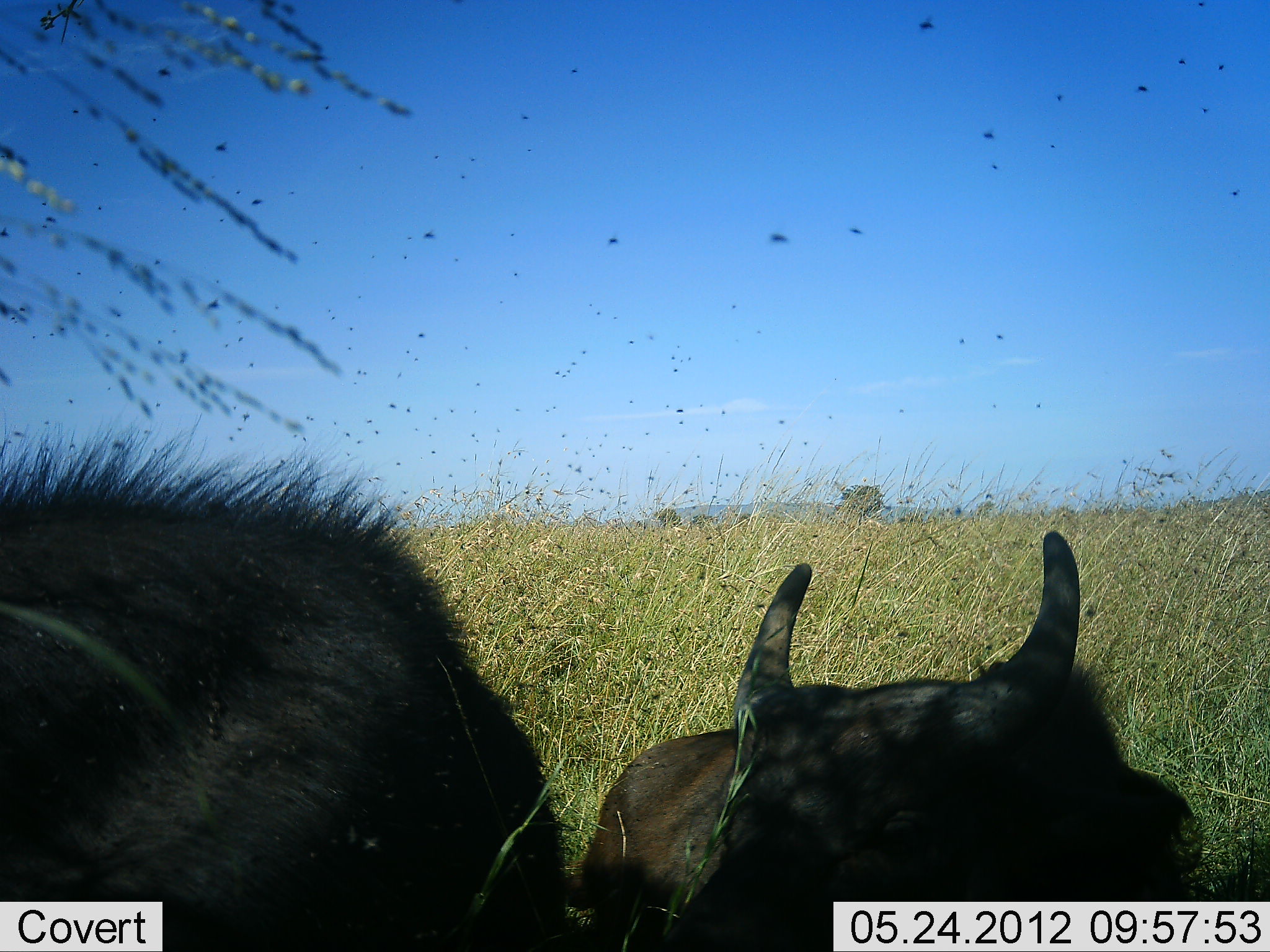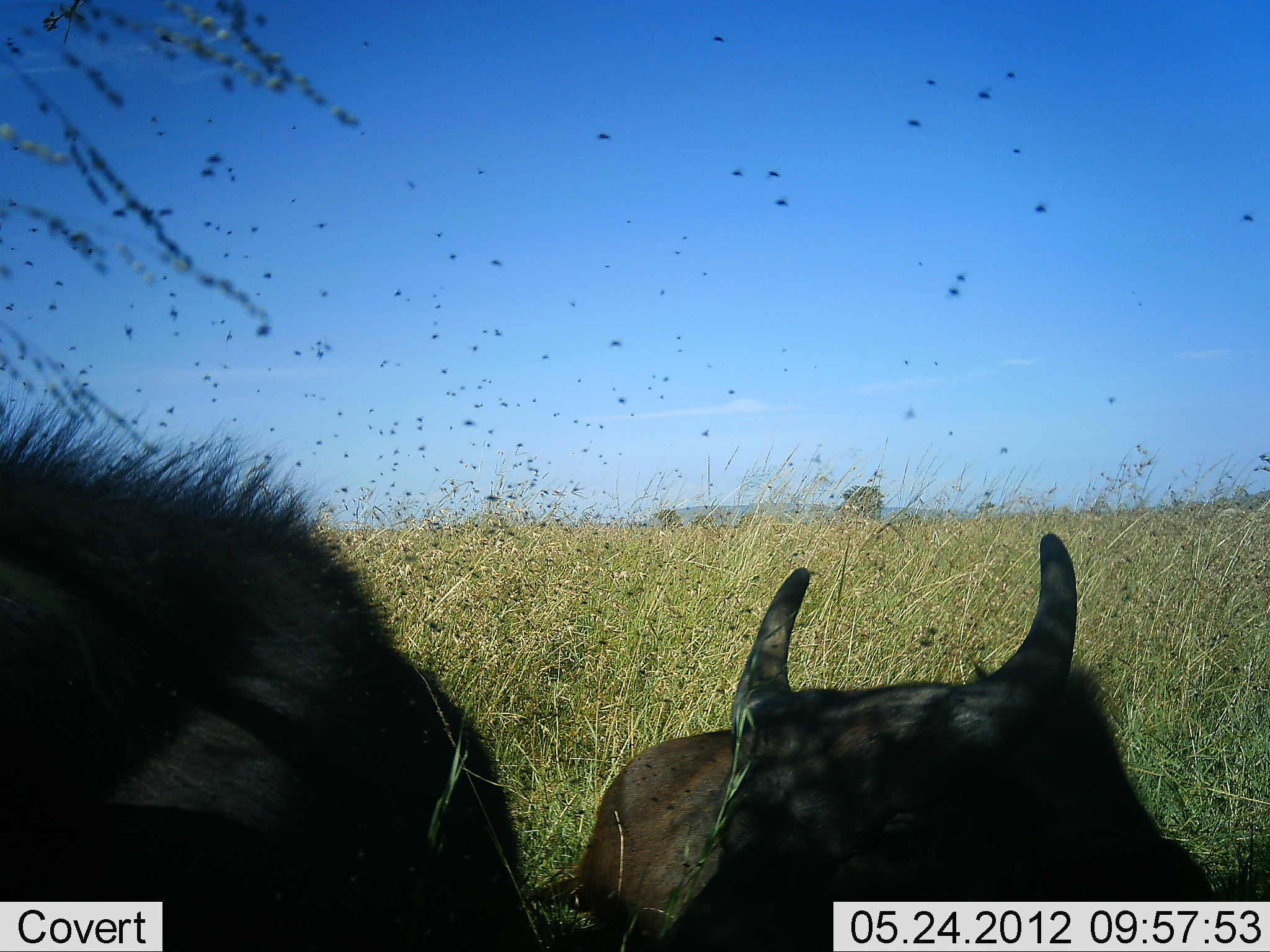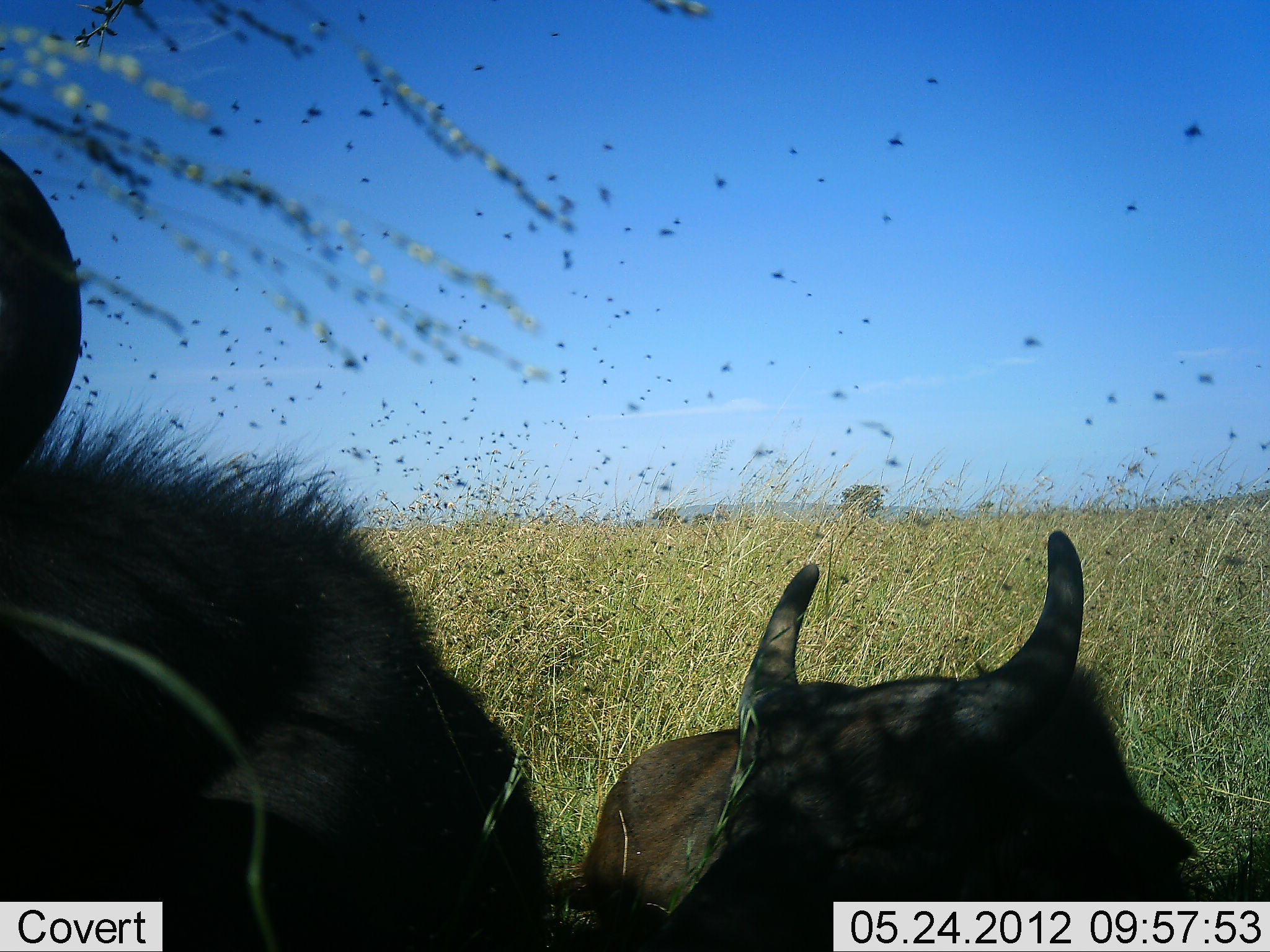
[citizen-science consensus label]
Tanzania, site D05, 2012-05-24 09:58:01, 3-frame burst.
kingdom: Animalia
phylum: Chordata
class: Mammalia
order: Artiodactyla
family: Bovidae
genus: Connochaetes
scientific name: Connochaetes taurinus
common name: blue wildebeest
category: wildebeest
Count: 2.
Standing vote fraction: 25%.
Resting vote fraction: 75%.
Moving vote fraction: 0%.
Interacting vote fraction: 0%.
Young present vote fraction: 12%.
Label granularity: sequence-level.